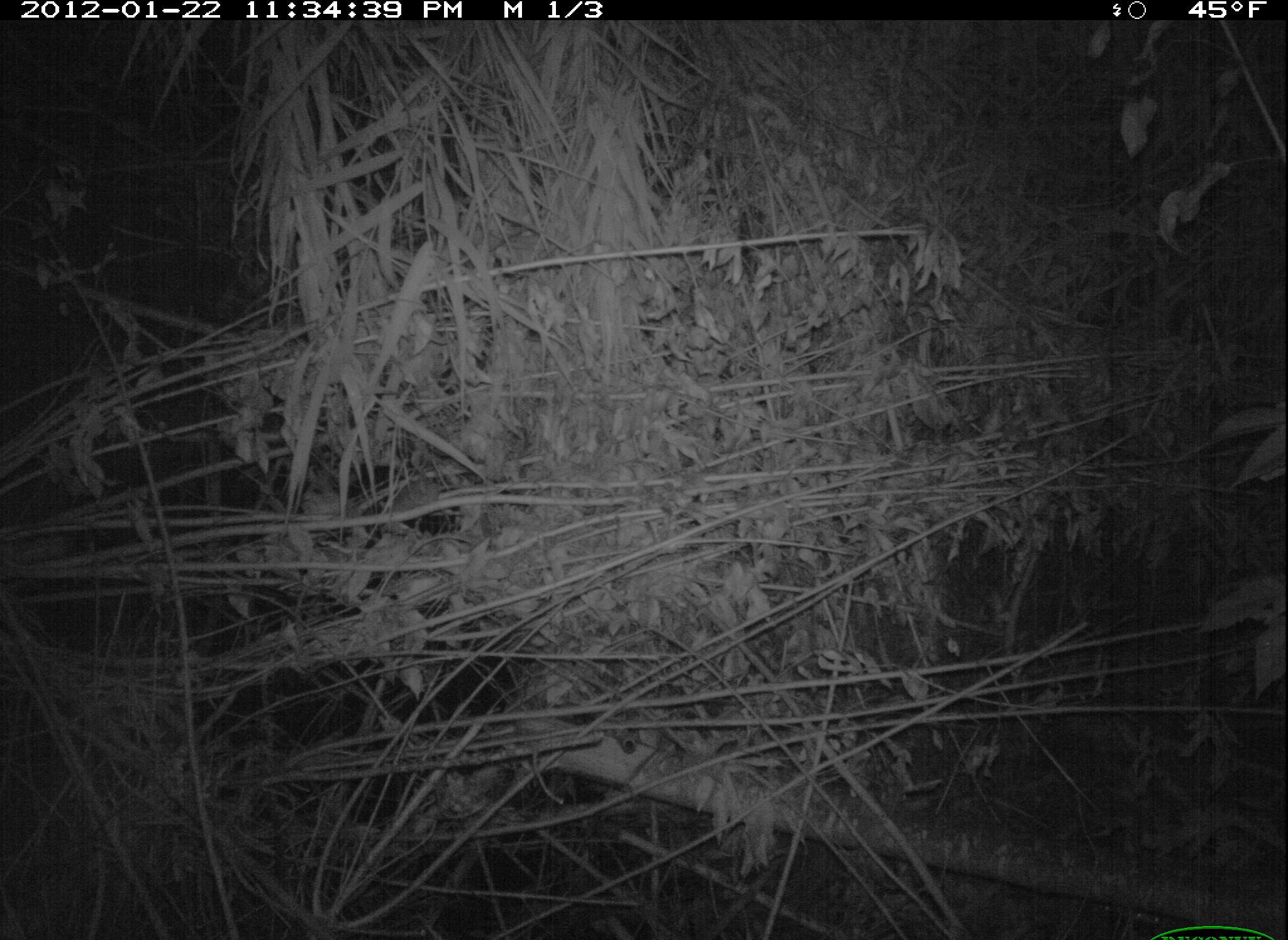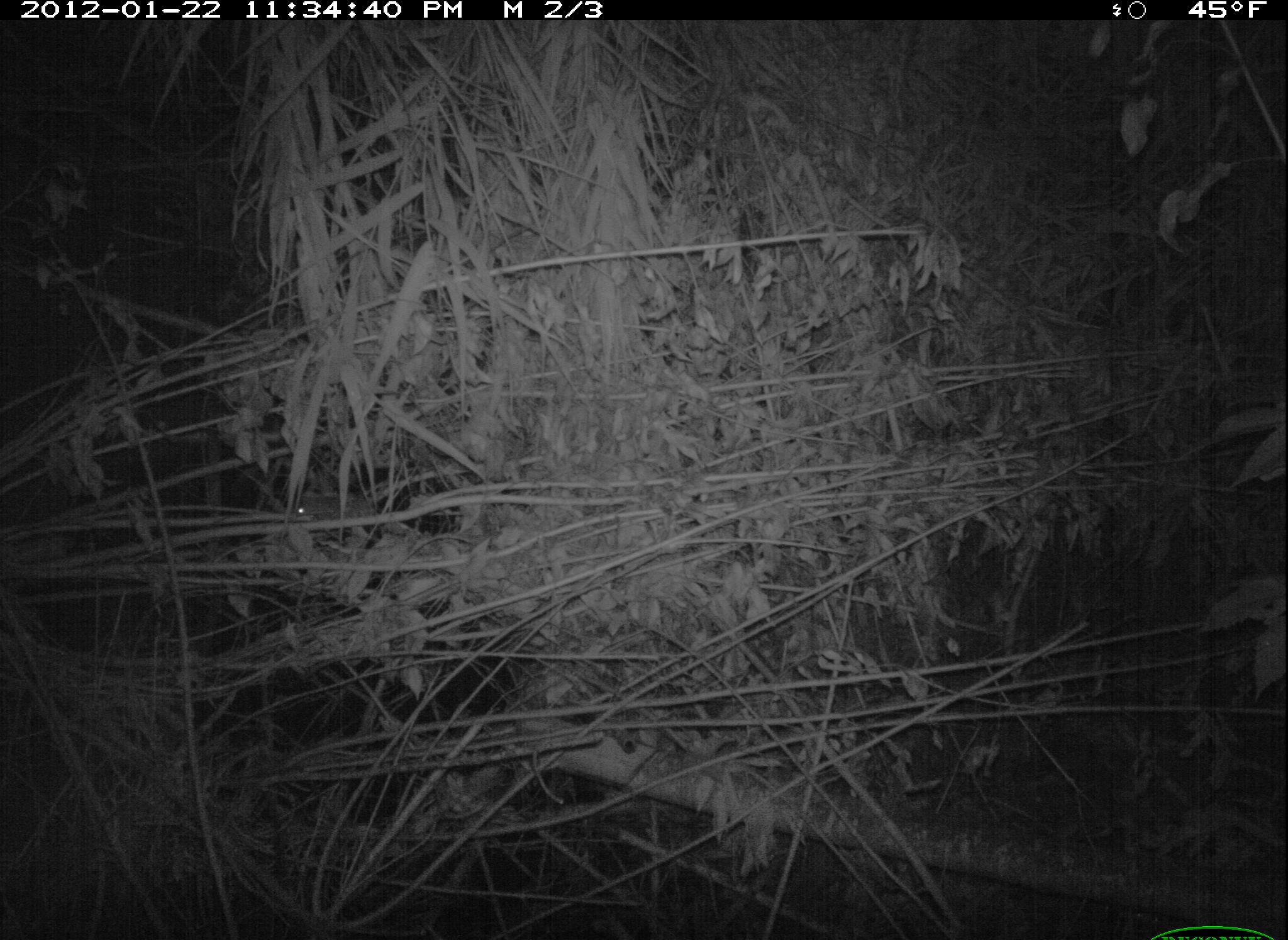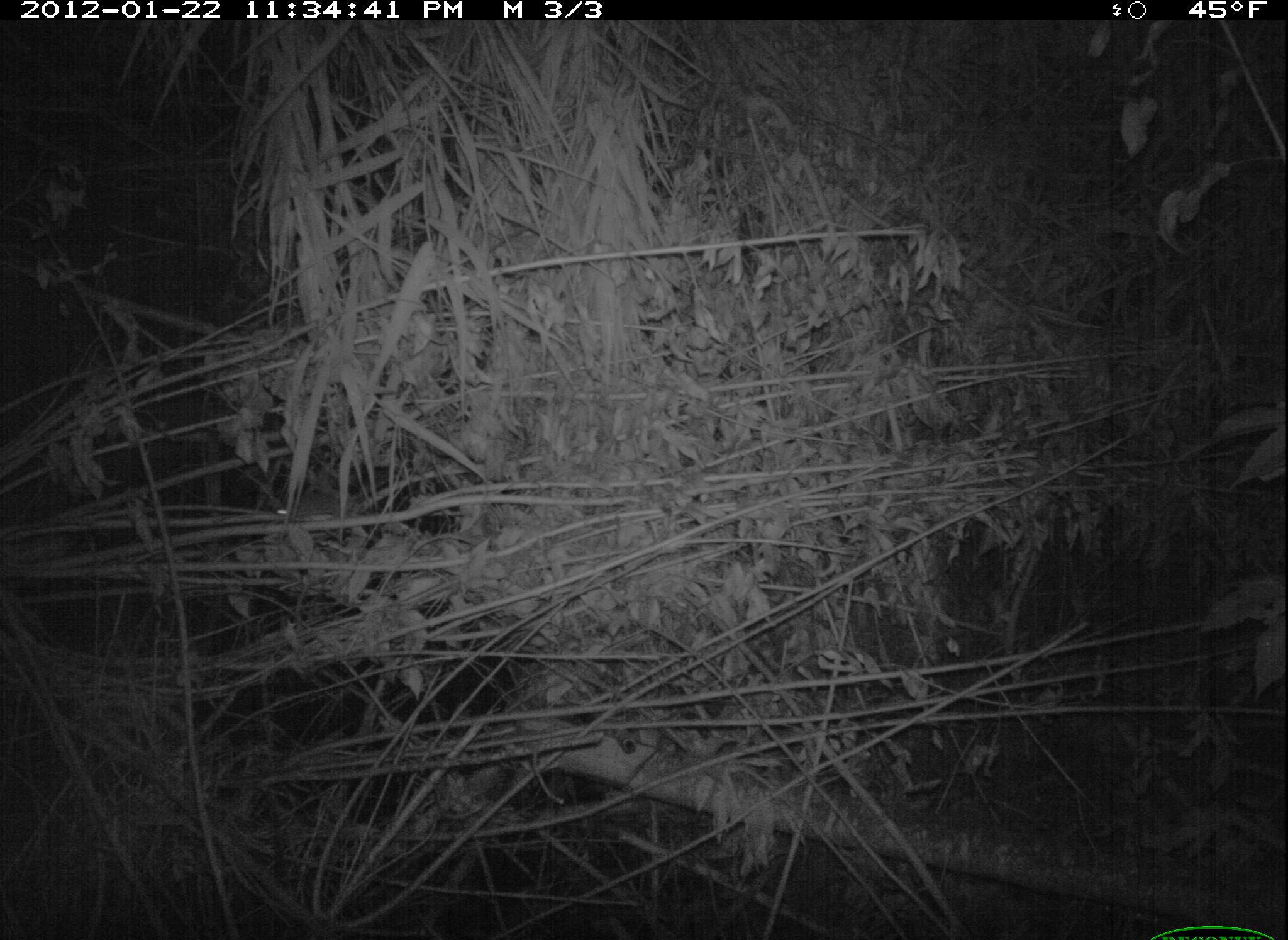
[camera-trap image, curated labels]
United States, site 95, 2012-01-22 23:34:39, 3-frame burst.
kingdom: Animalia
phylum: Chordata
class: Mammalia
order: Rodentia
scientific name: Rodentia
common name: rodent